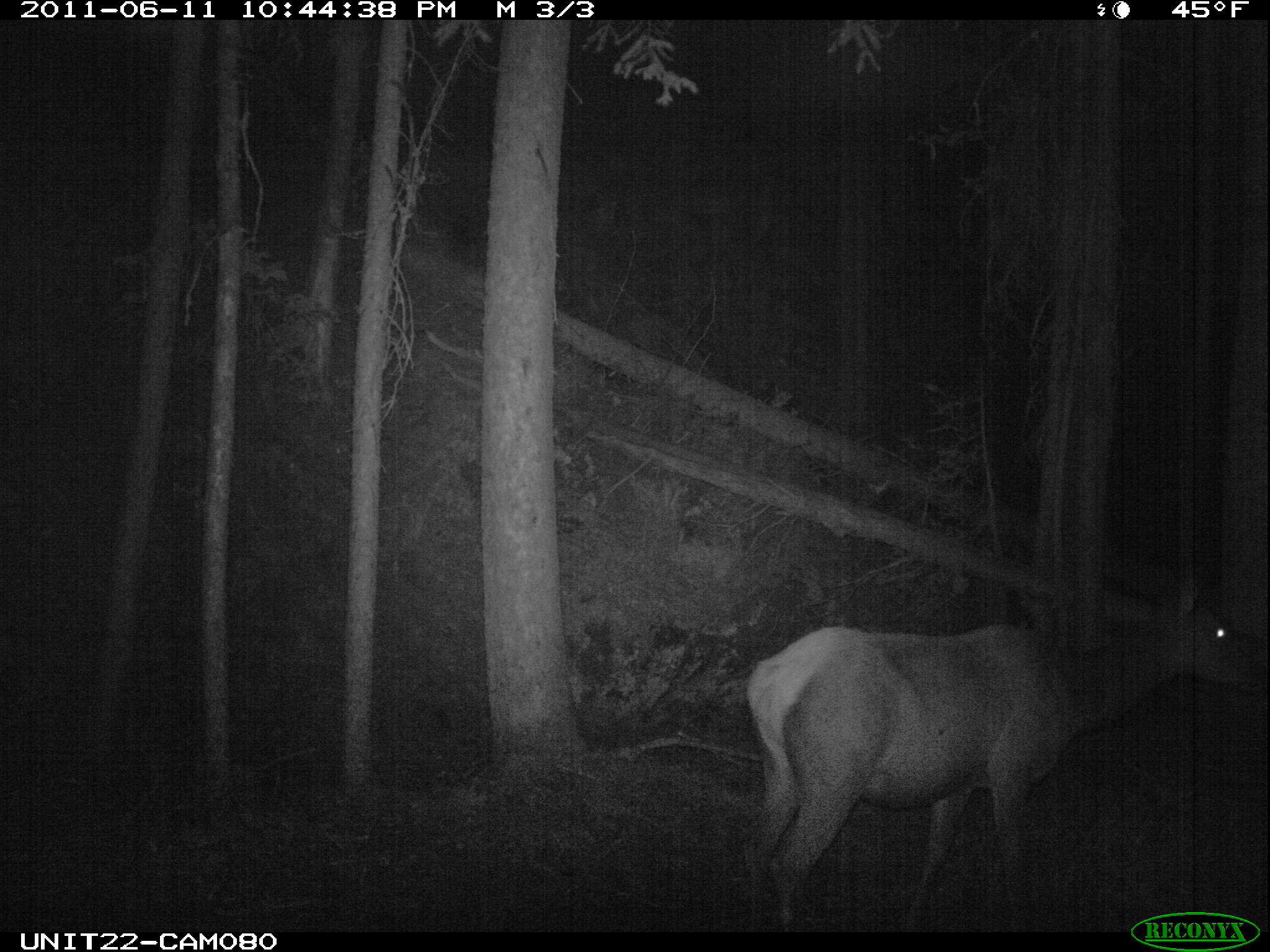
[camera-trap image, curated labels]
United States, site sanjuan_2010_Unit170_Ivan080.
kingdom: Animalia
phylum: Chordata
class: Mammalia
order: Artiodactyla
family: Cervidae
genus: Cervus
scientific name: Cervus elaphus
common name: red deer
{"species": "Cervus elaphus (red deer)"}